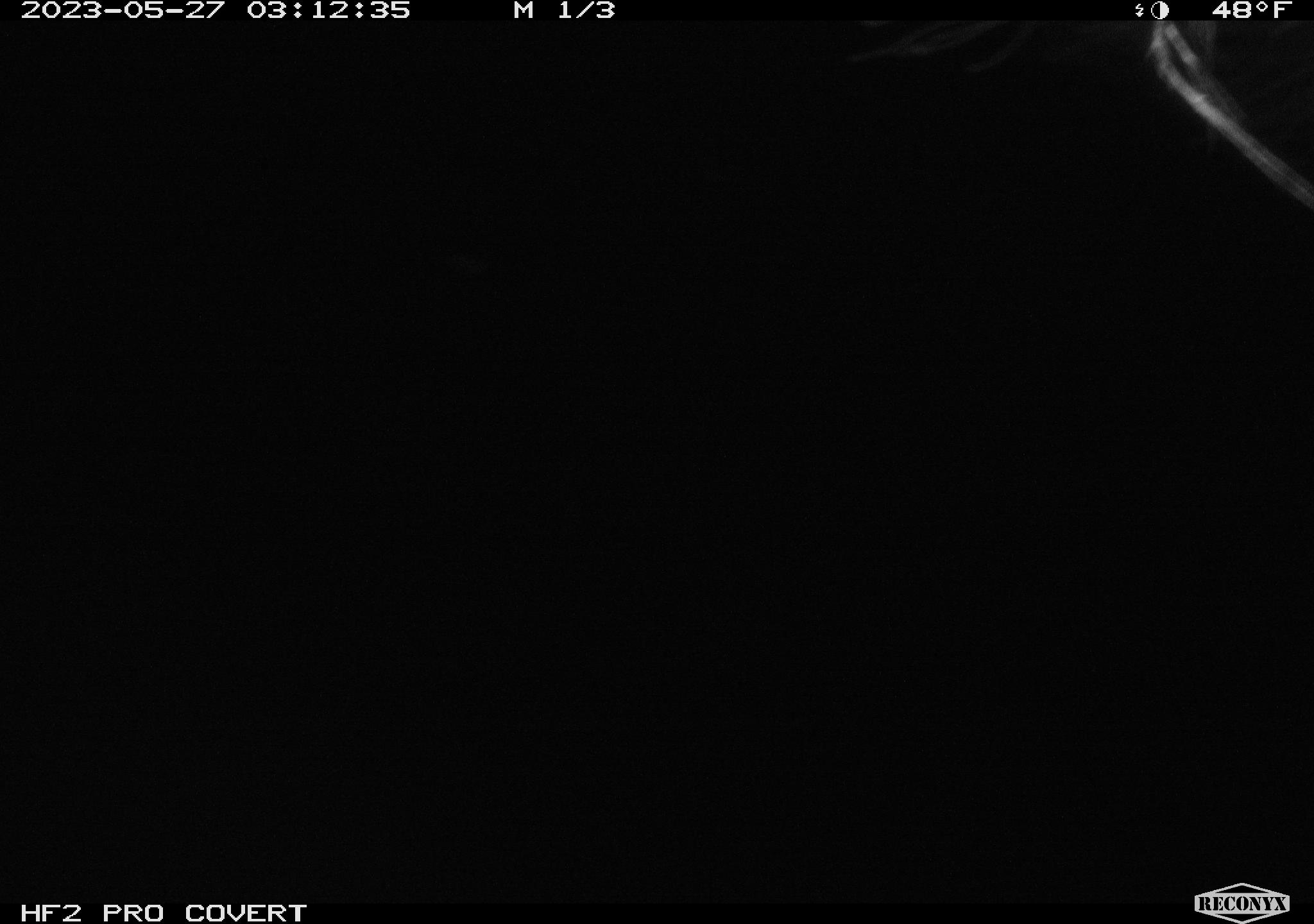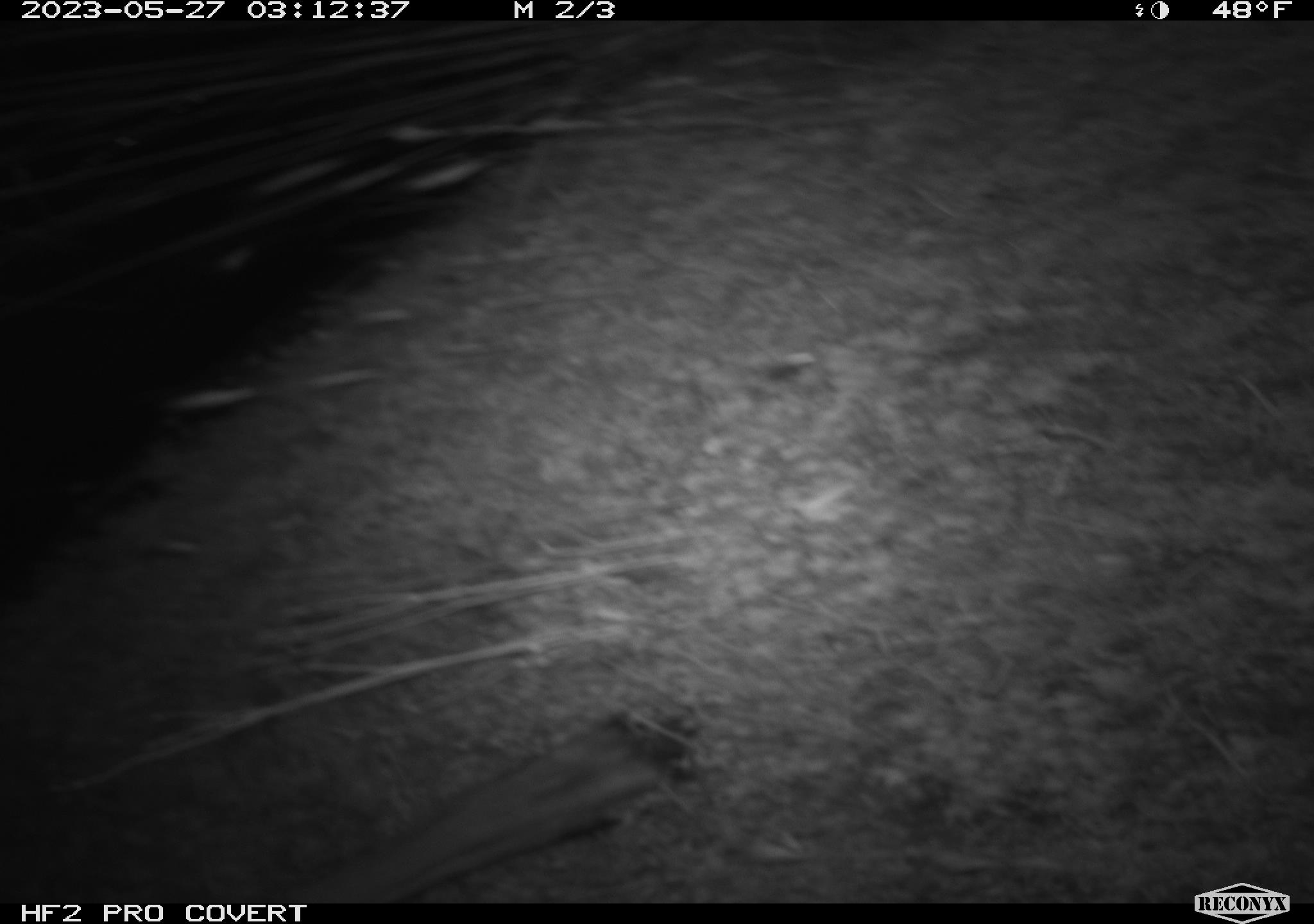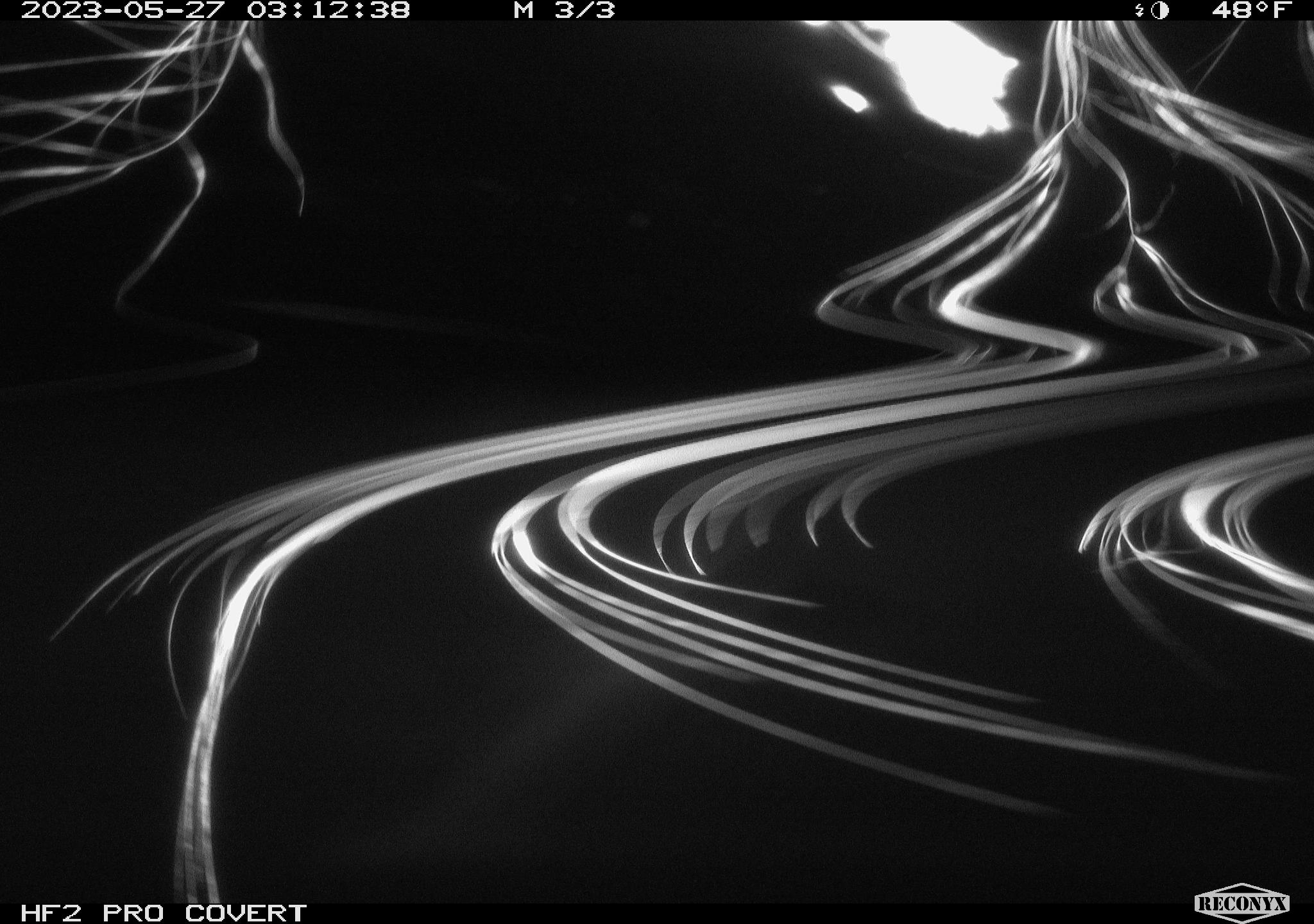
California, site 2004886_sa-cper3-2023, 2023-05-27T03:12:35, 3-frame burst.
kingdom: Animalia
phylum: Chordata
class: Mammalia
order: Artiodactyla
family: Cervidae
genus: Alces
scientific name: Alces alces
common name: elk